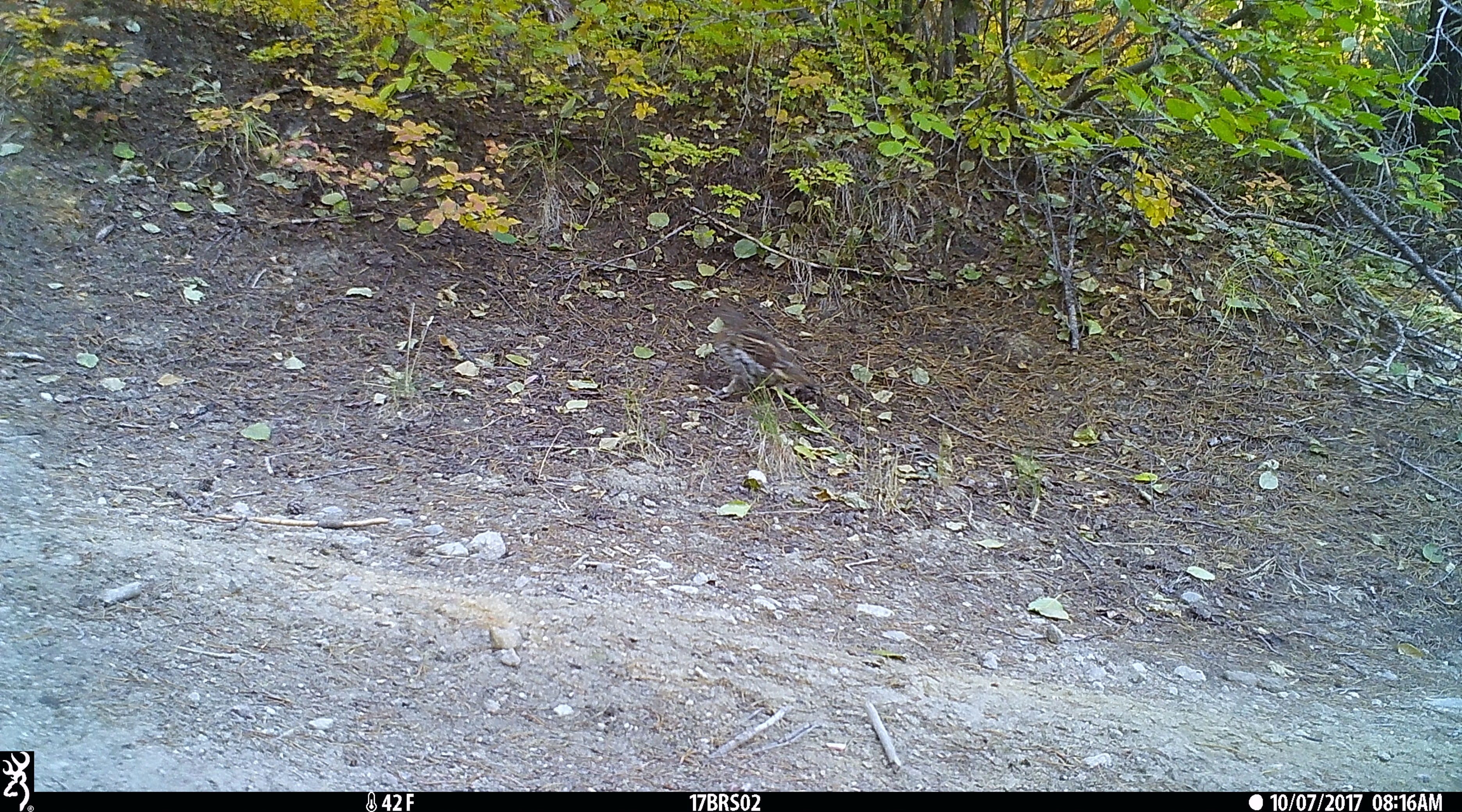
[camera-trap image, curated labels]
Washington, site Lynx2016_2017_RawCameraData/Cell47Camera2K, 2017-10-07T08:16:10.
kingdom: Animalia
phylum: Chordata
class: Aves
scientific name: Aves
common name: birds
Aves (birds). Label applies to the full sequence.